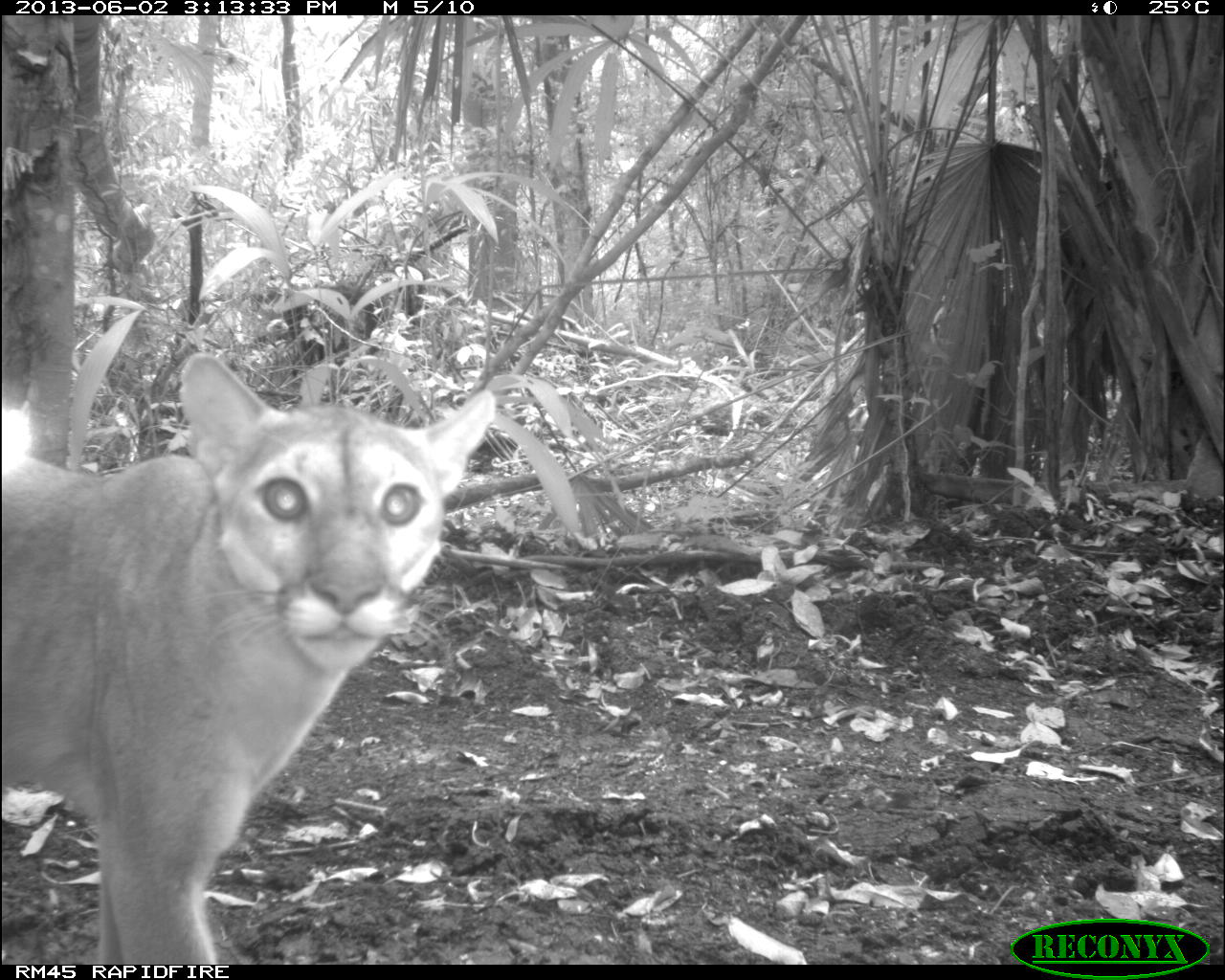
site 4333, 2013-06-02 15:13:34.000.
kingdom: Animalia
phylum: Chordata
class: Mammalia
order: Carnivora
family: Felidae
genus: Puma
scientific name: Puma concolor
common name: mountain lion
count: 1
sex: female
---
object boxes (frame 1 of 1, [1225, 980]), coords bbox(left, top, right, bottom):
puma concolor: bbox(0, 353, 498, 965)